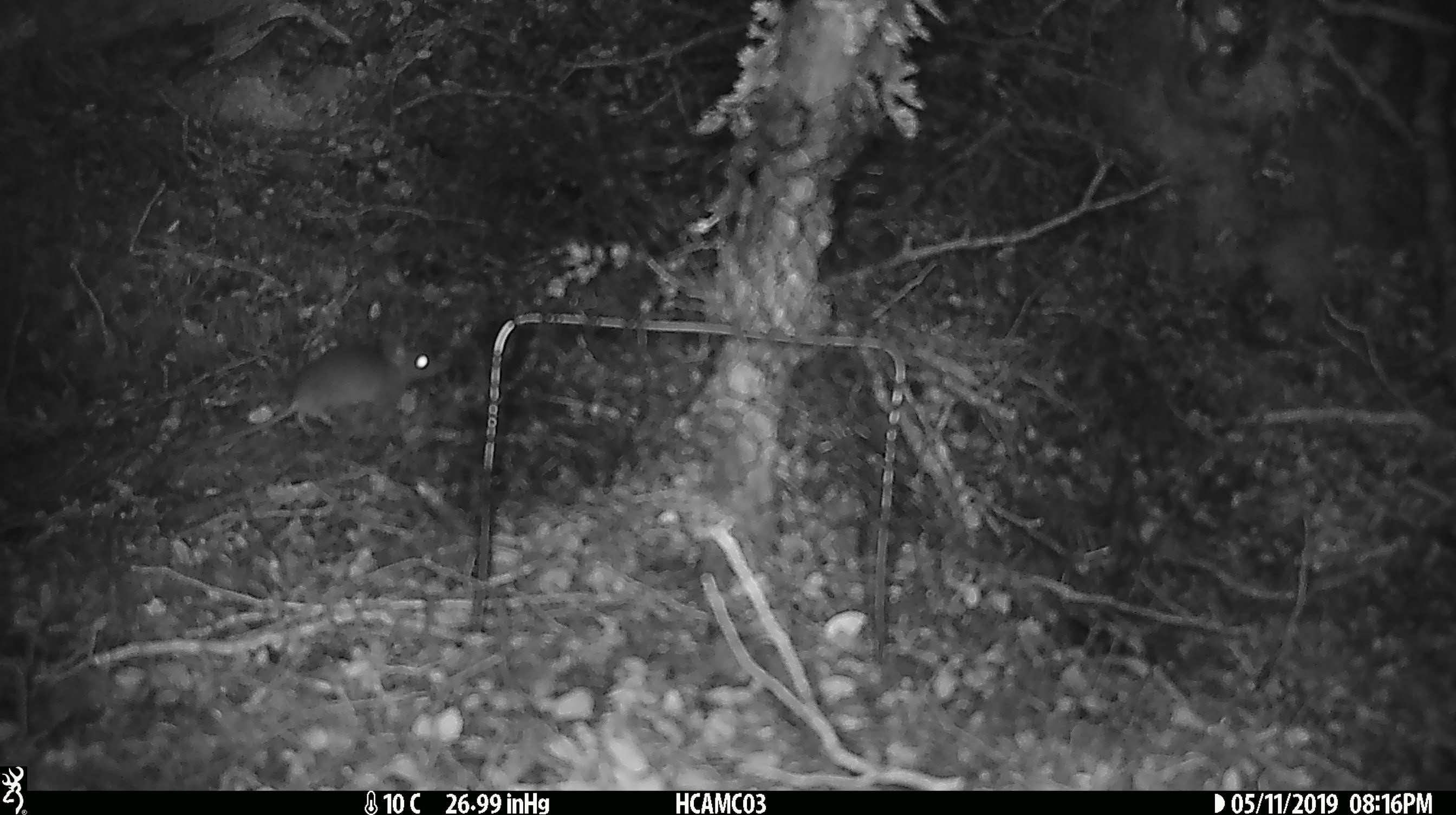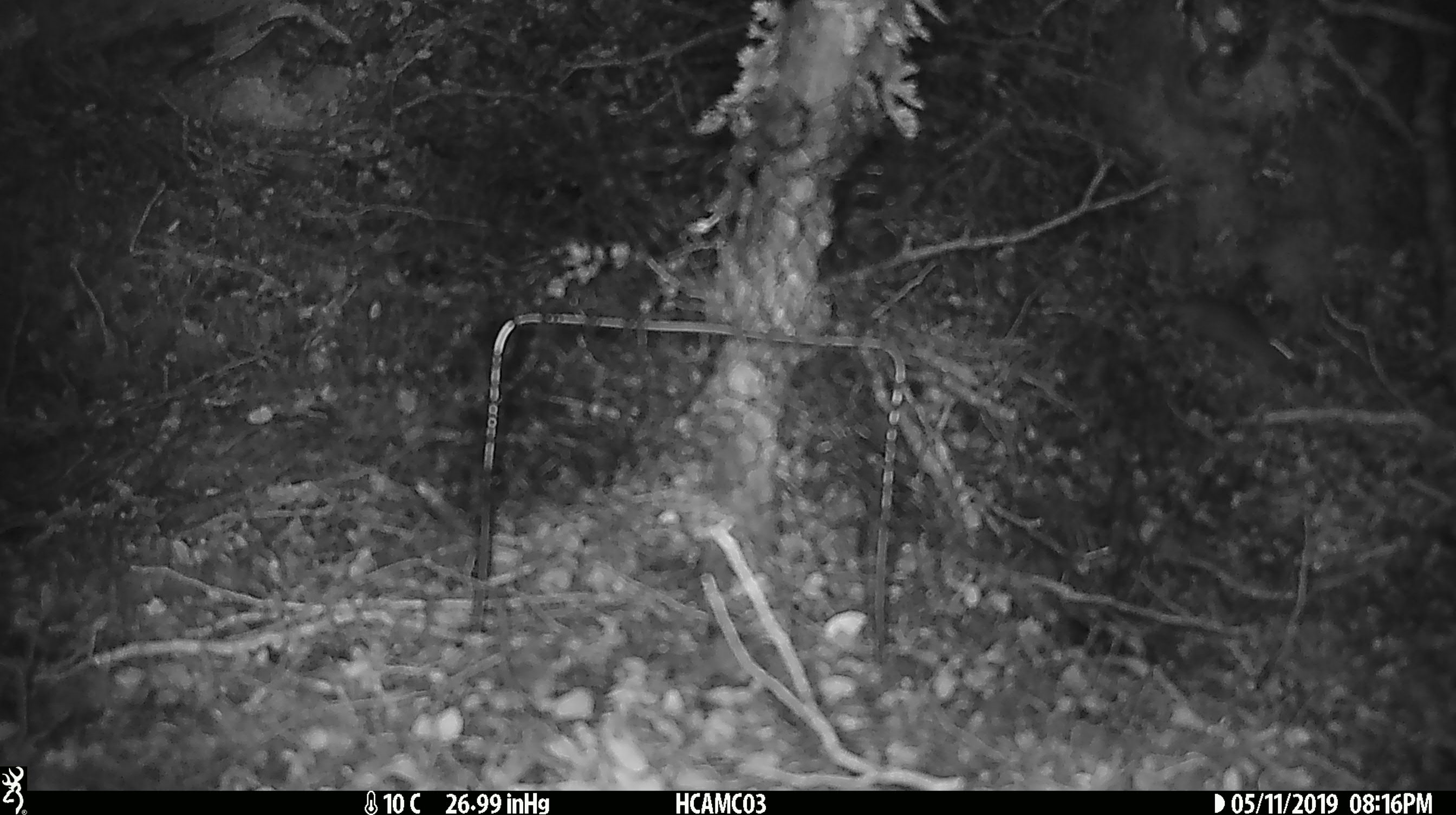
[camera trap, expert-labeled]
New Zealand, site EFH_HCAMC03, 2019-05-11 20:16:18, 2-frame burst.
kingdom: Animalia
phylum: Chordata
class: Mammalia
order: Rodentia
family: Muridae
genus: Mus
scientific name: Mus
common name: mouse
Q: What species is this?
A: Mouse (Mus).